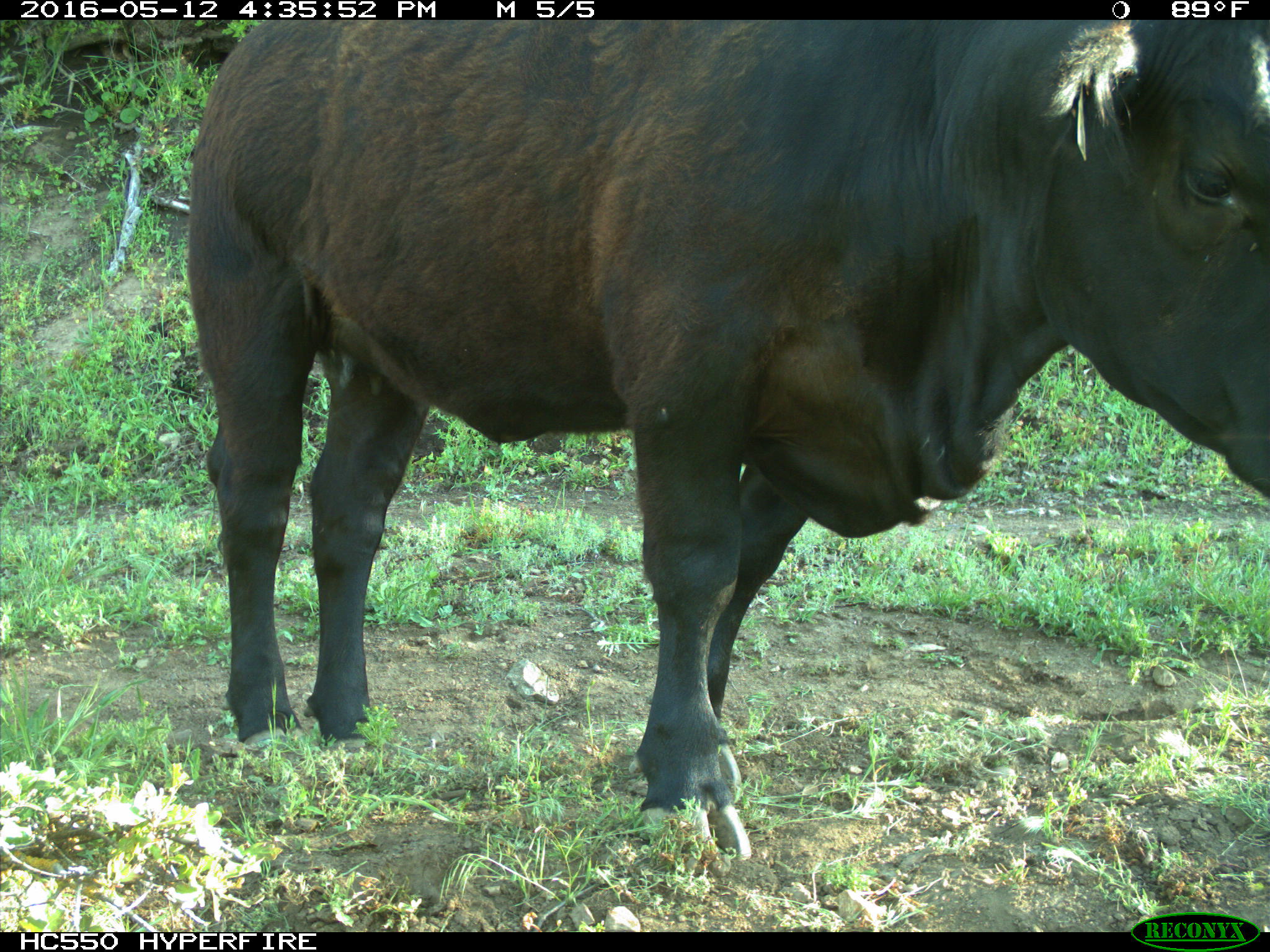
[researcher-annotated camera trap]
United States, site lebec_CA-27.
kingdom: Animalia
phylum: Chordata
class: Mammalia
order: Artiodactyla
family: Bovidae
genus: Bos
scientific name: Bos taurus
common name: domestic cow